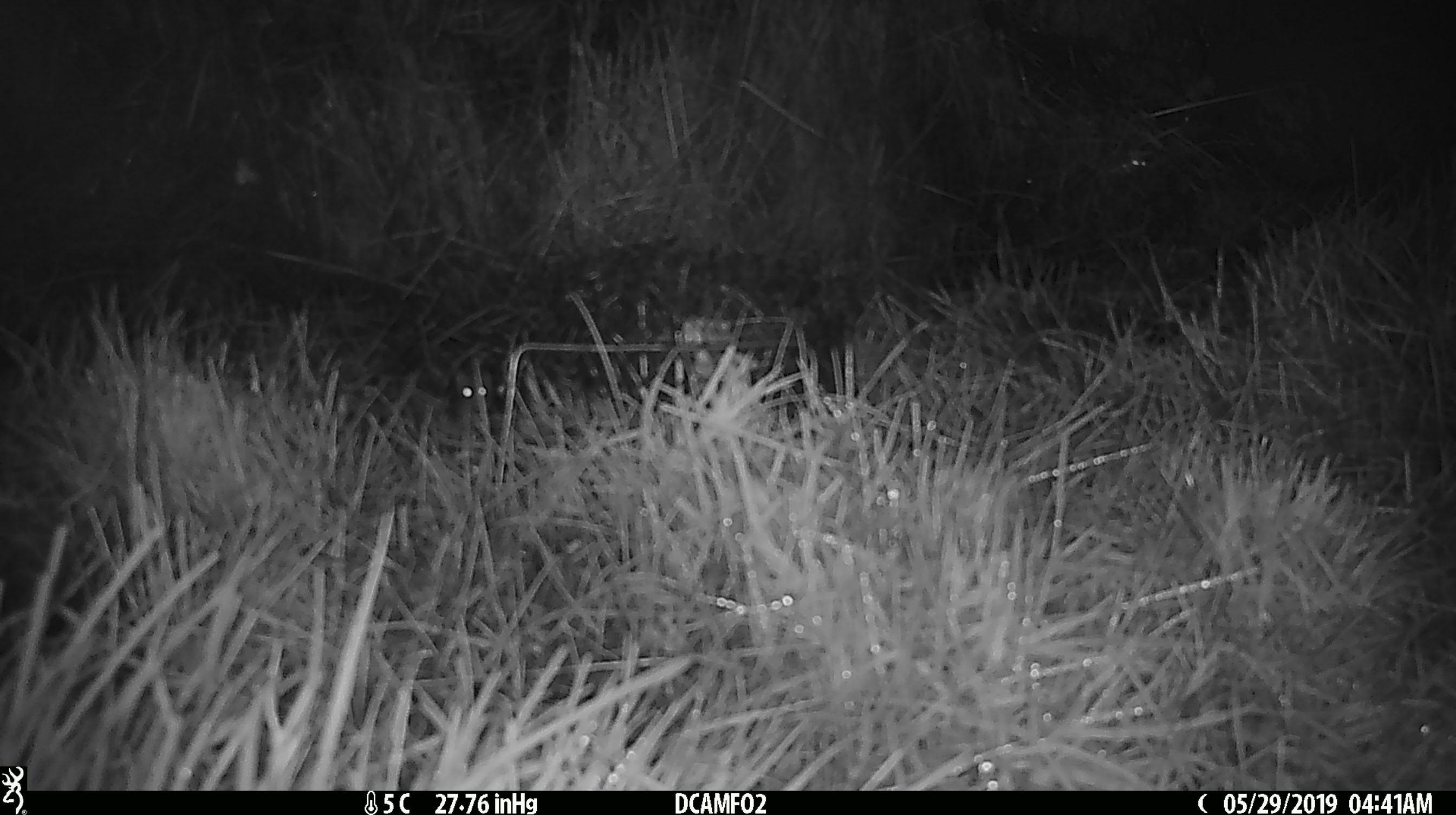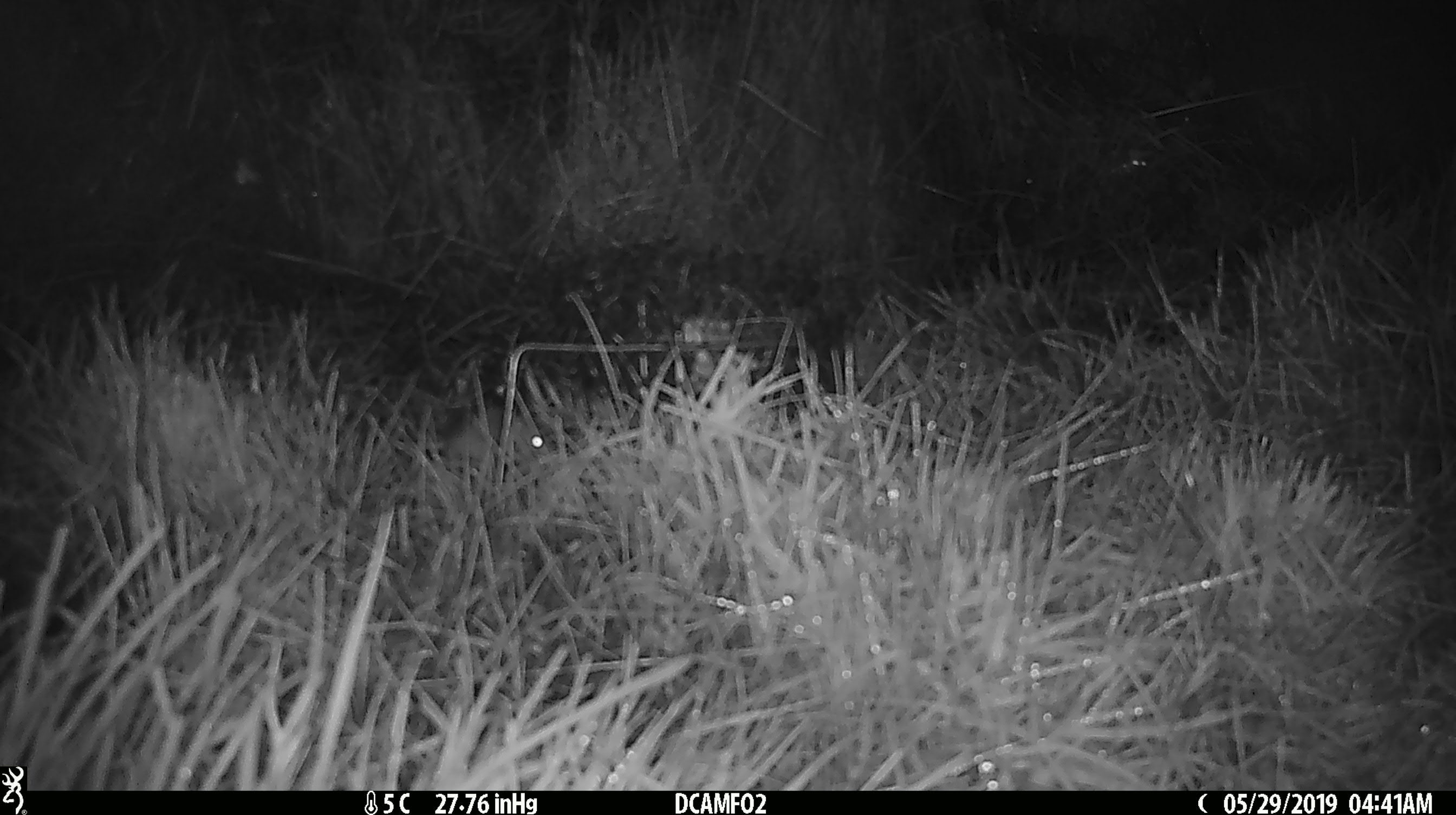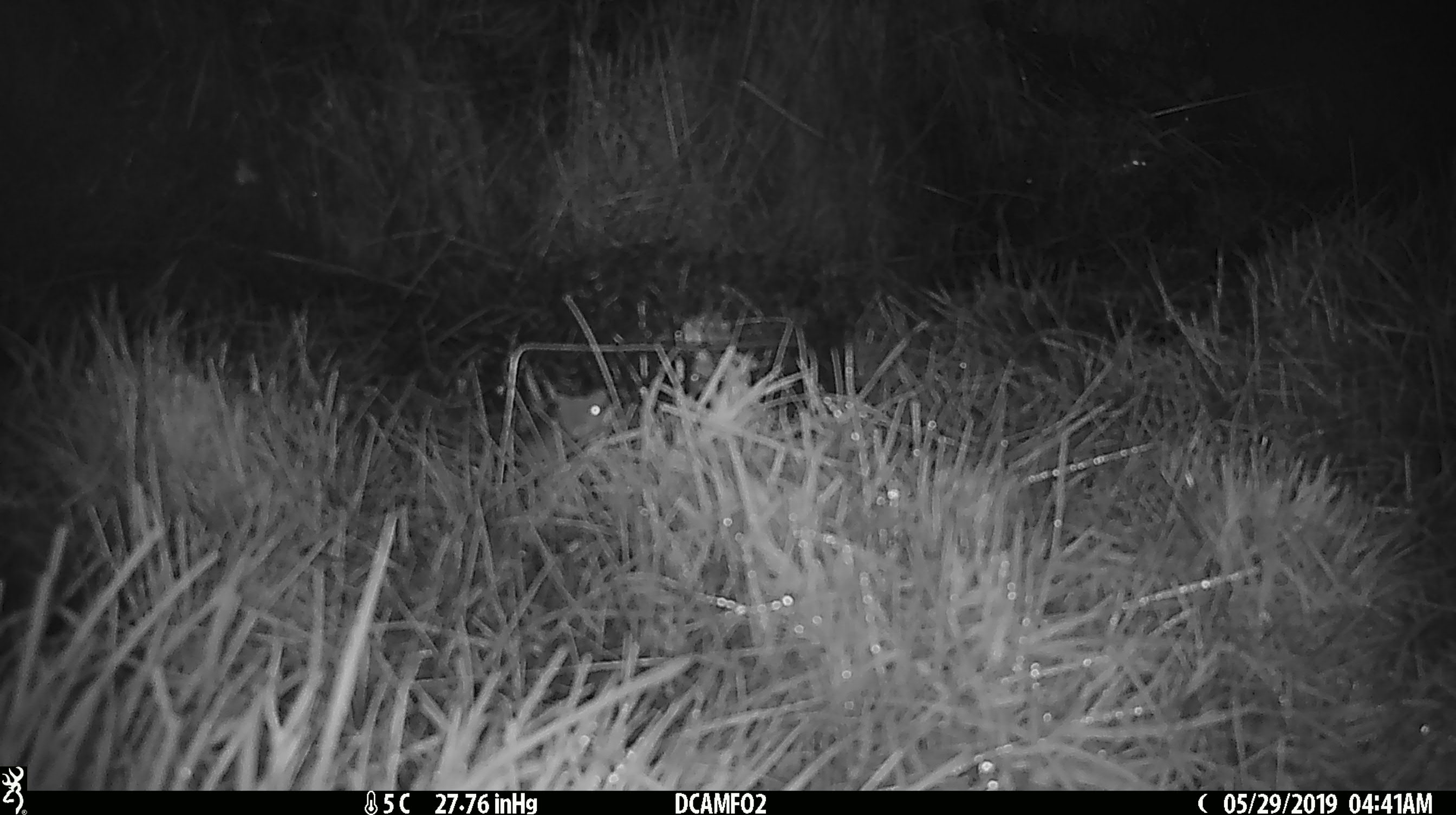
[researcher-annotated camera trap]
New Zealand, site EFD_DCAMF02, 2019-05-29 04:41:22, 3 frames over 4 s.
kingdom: Animalia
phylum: Chordata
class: Mammalia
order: Rodentia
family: Muridae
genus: Mus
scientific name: Mus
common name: mouse